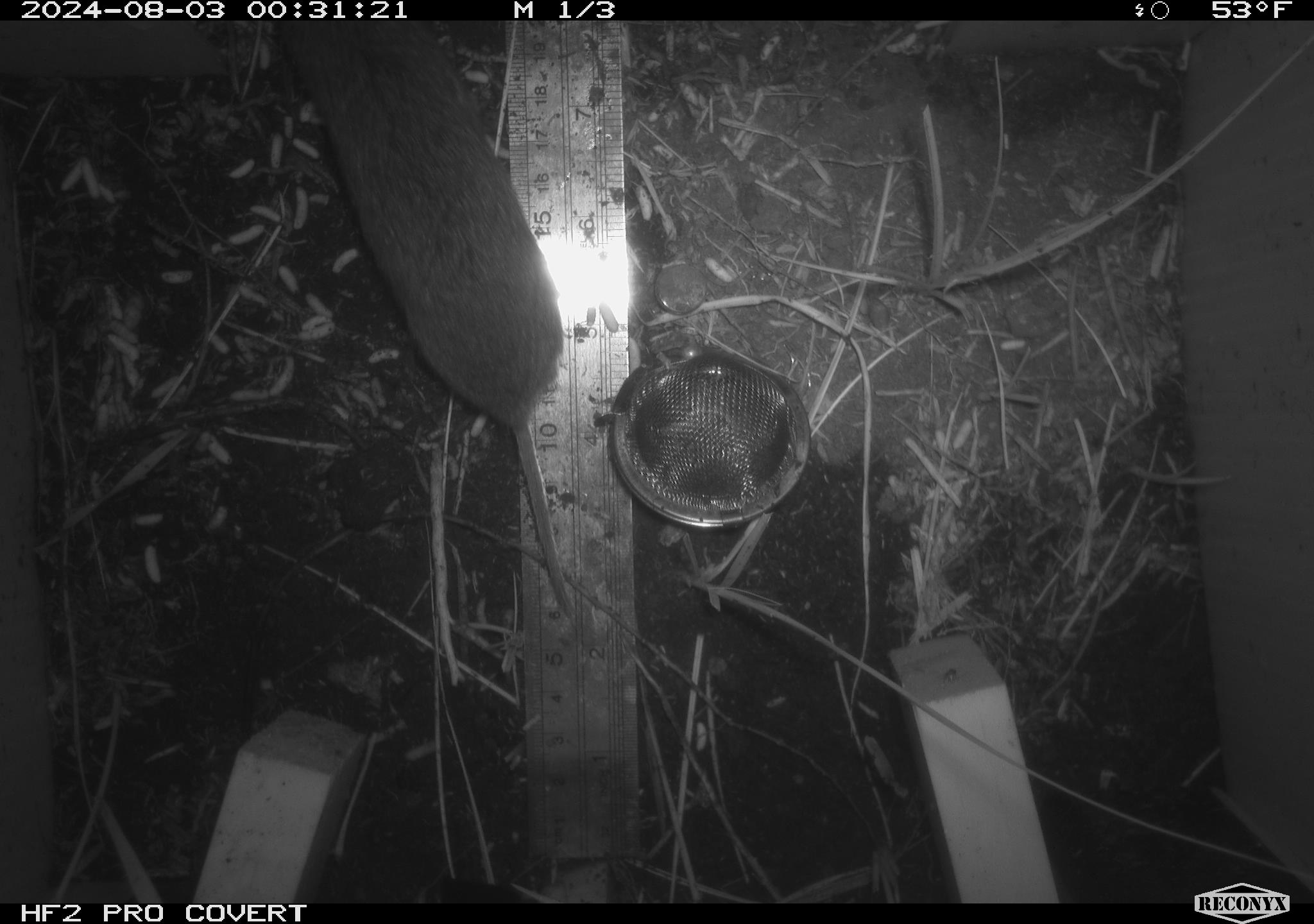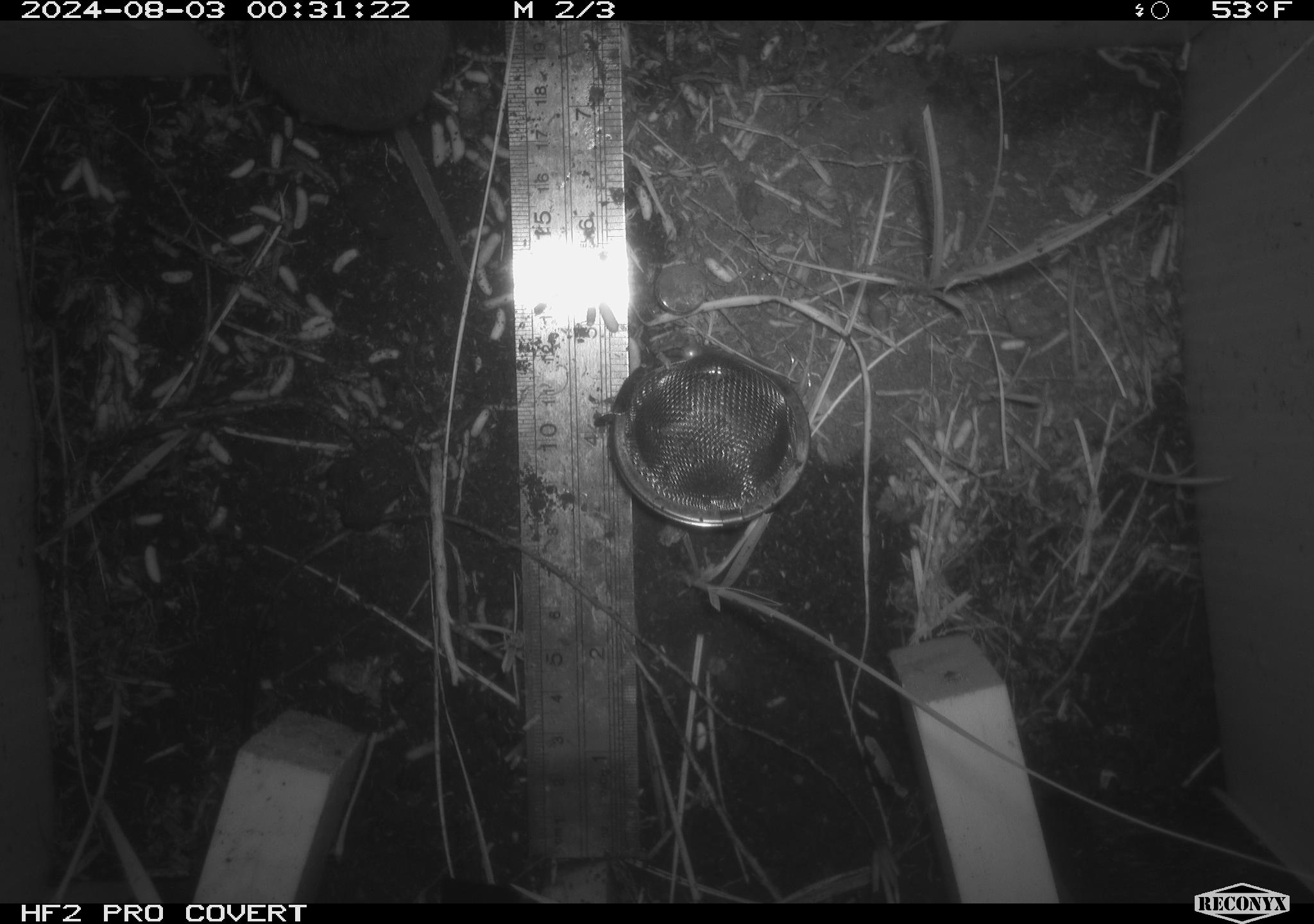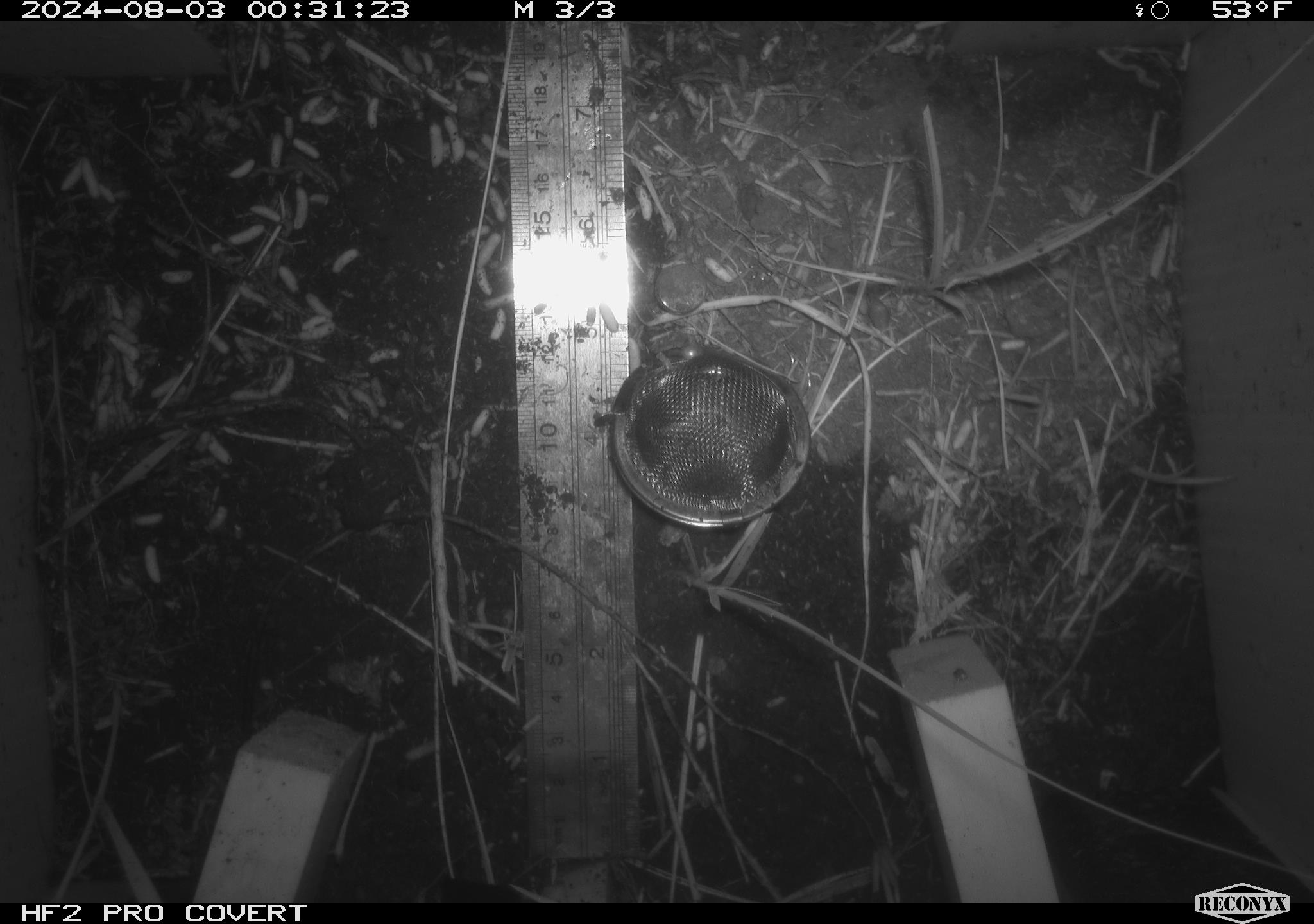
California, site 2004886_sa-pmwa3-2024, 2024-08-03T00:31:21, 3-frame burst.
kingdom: Animalia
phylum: Chordata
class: Mammalia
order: Rodentia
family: Cricetidae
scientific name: Arvicolinae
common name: voles, lemmings, and muskrats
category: arvicolinae subfamily